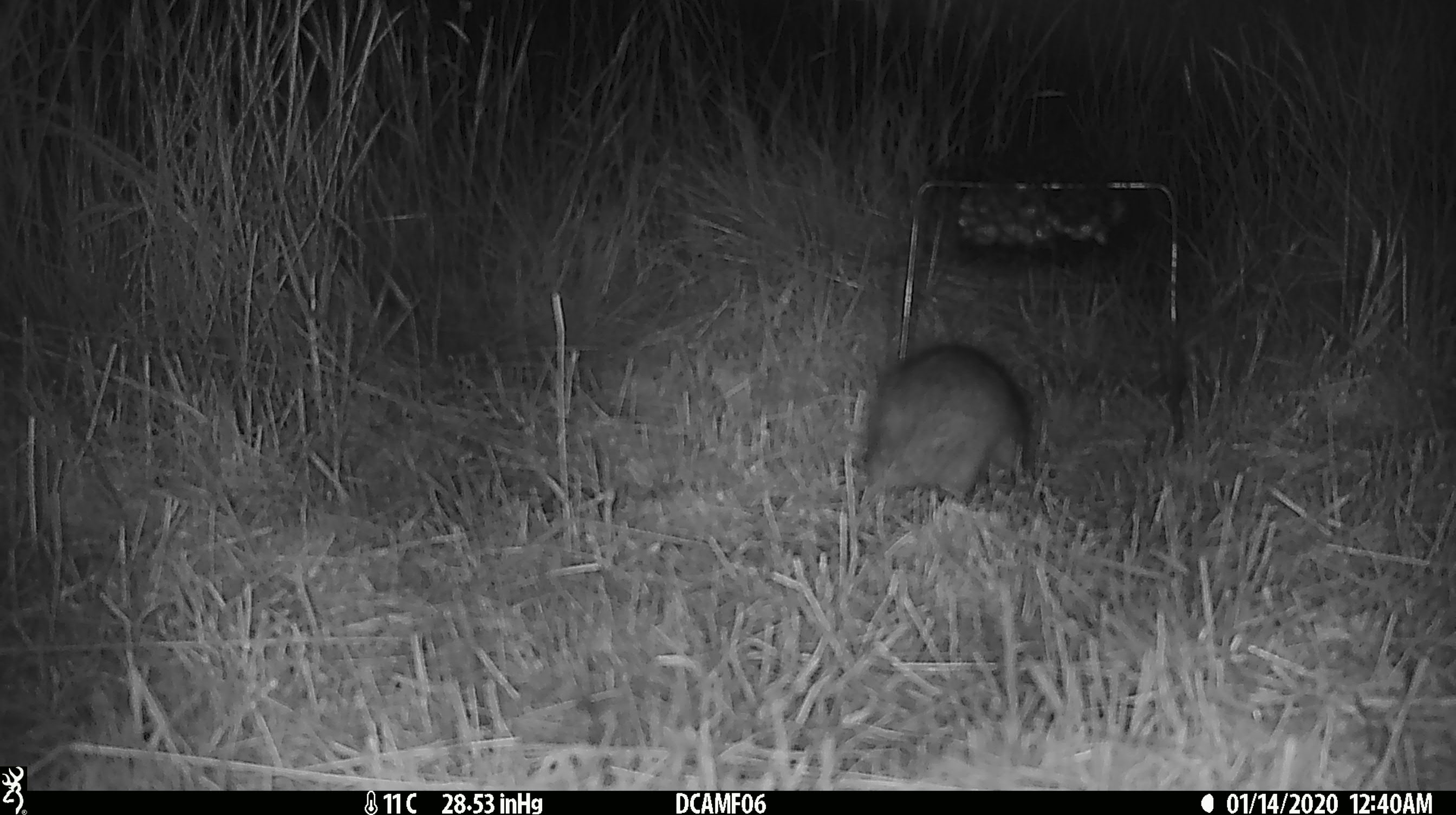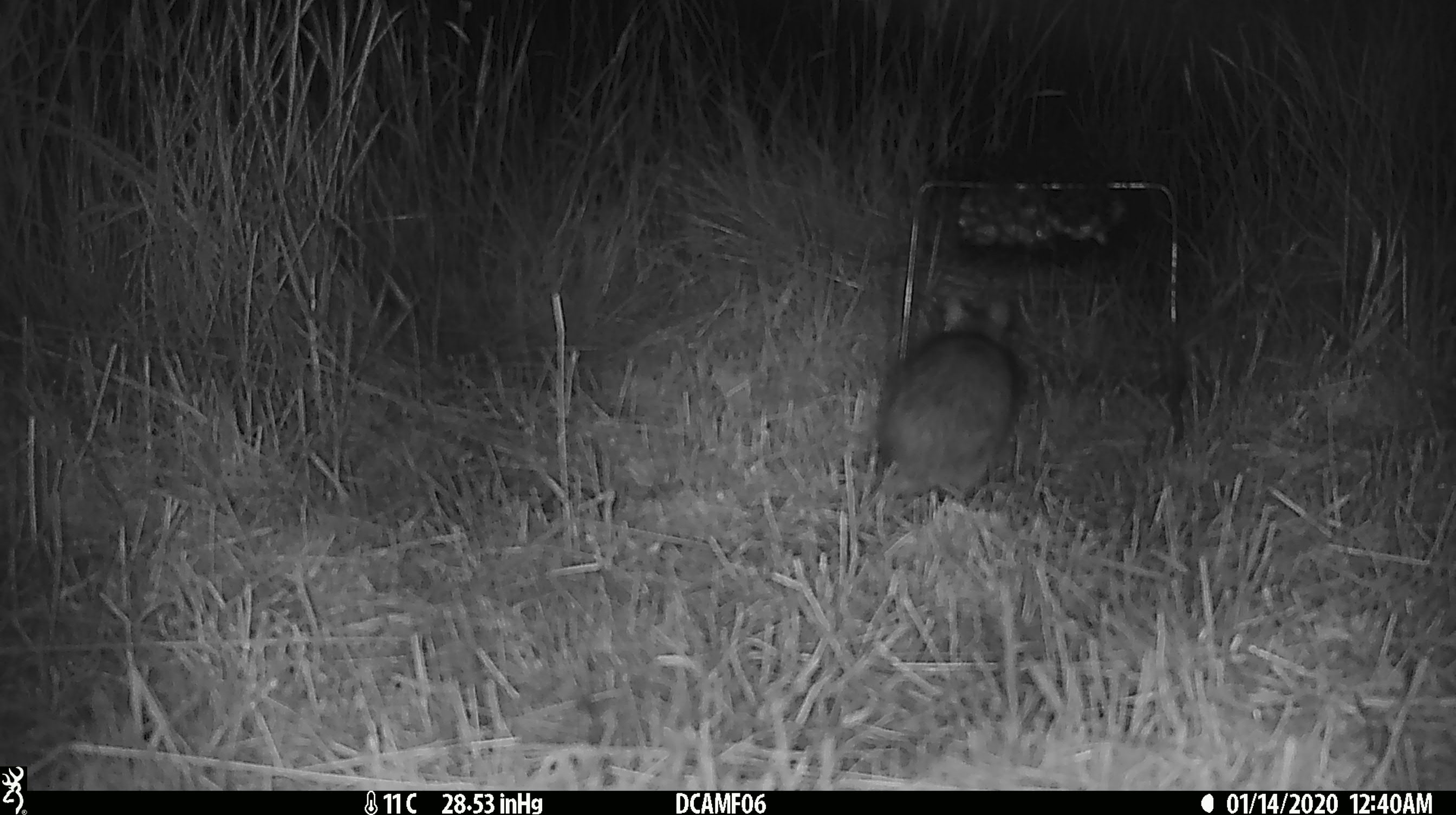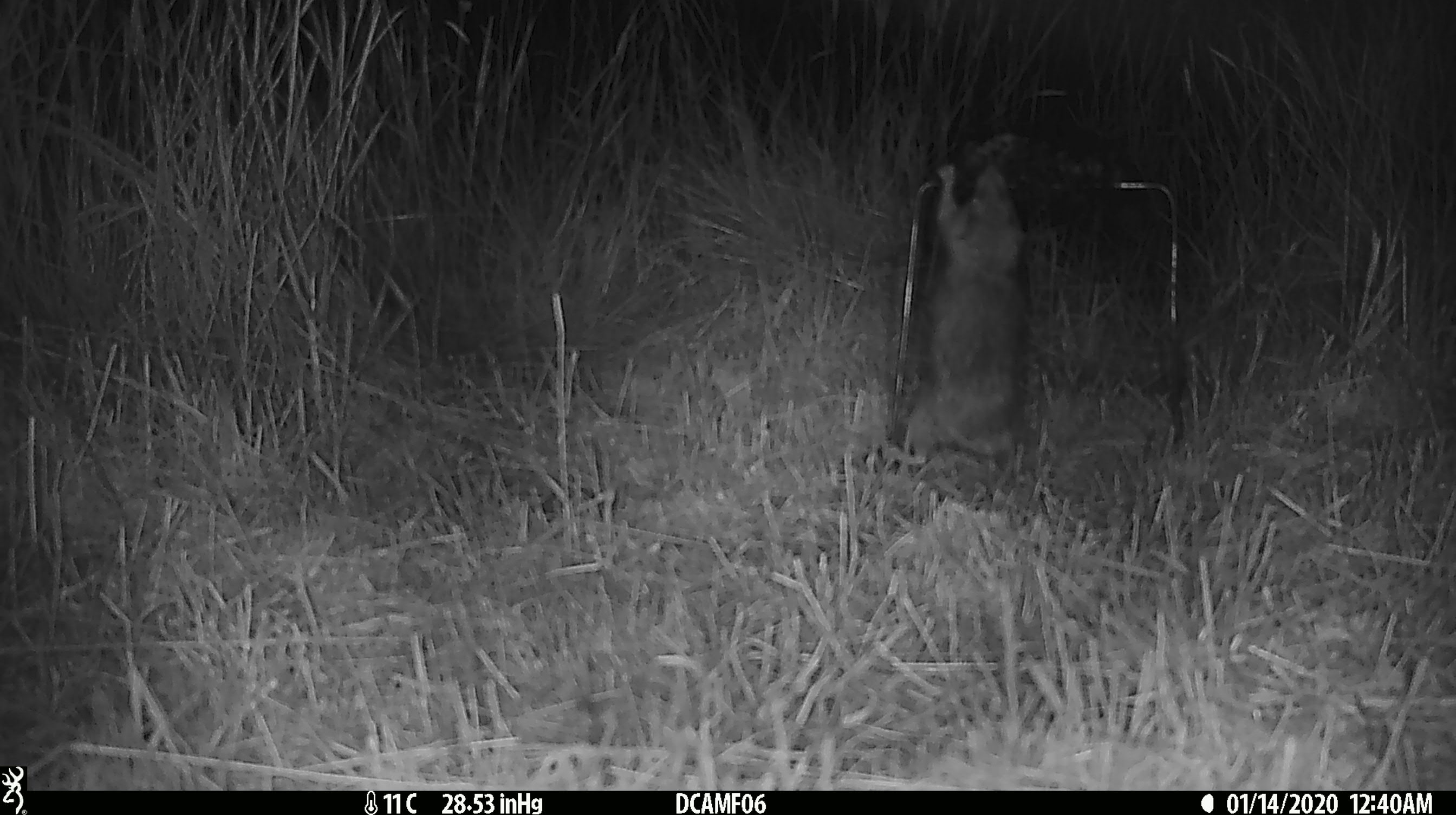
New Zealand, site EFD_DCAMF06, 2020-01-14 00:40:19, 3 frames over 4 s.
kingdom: Animalia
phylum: Chordata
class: Mammalia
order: Rodentia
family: Muridae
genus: Rattus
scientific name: Rattus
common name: rat